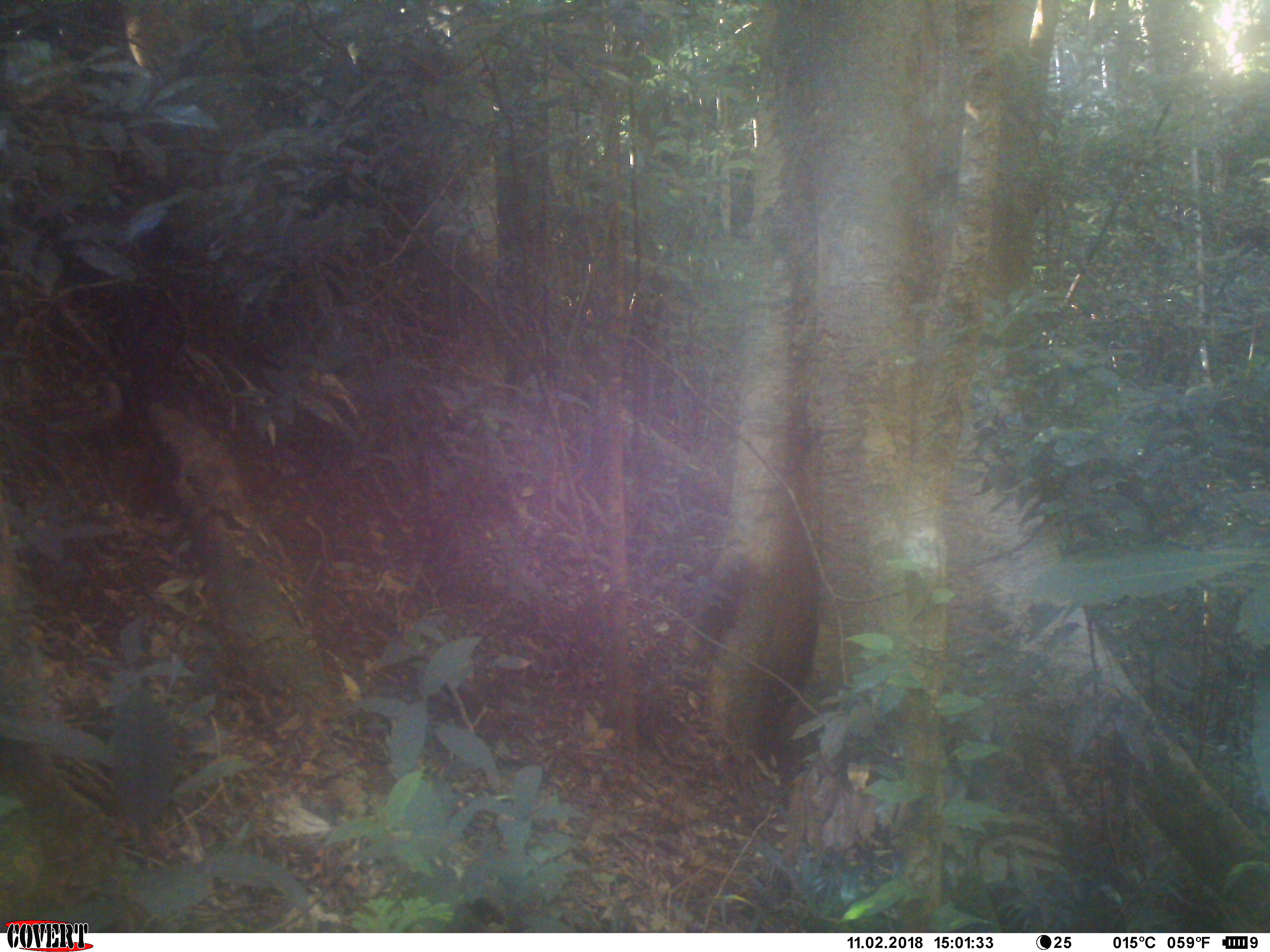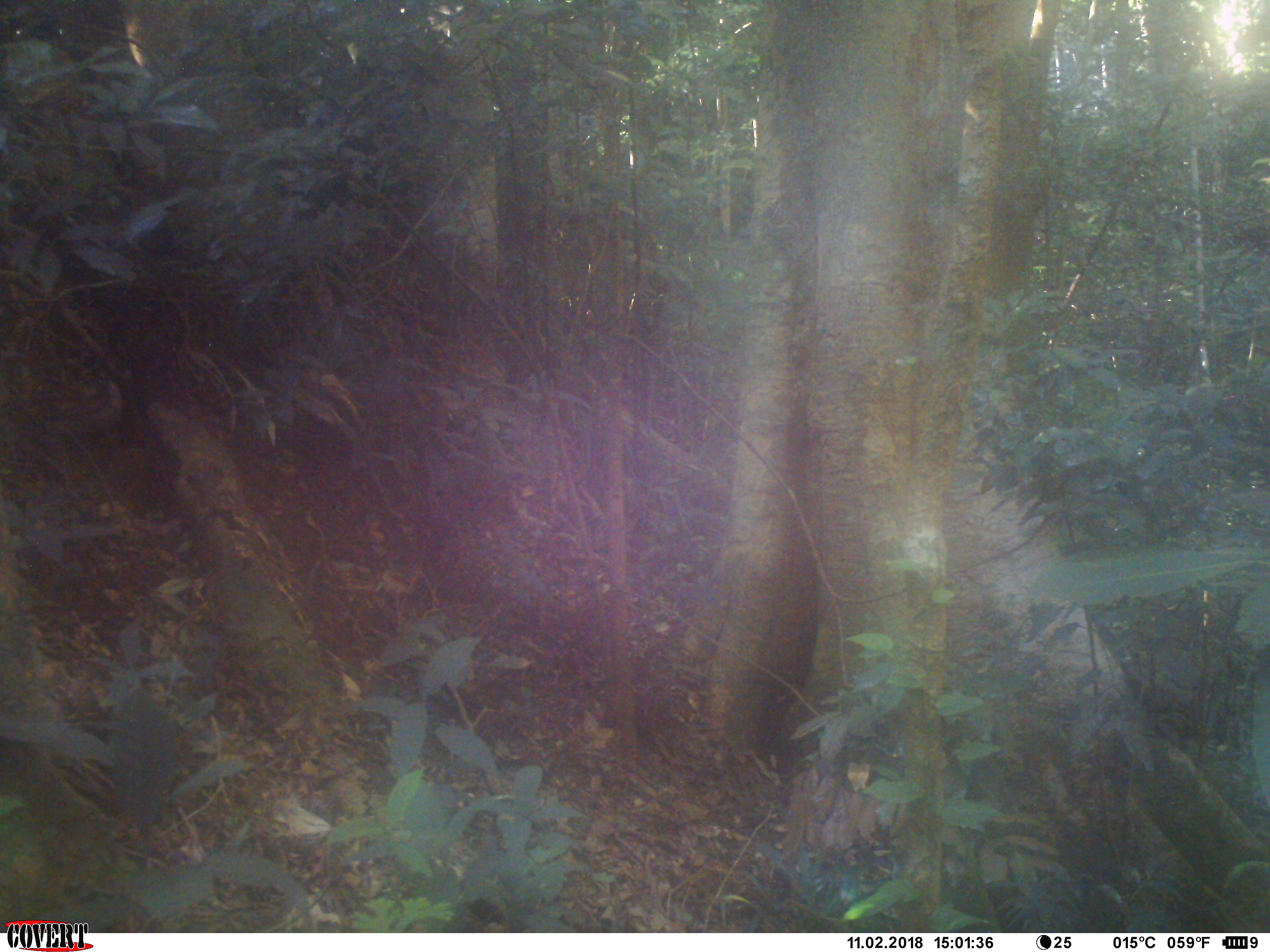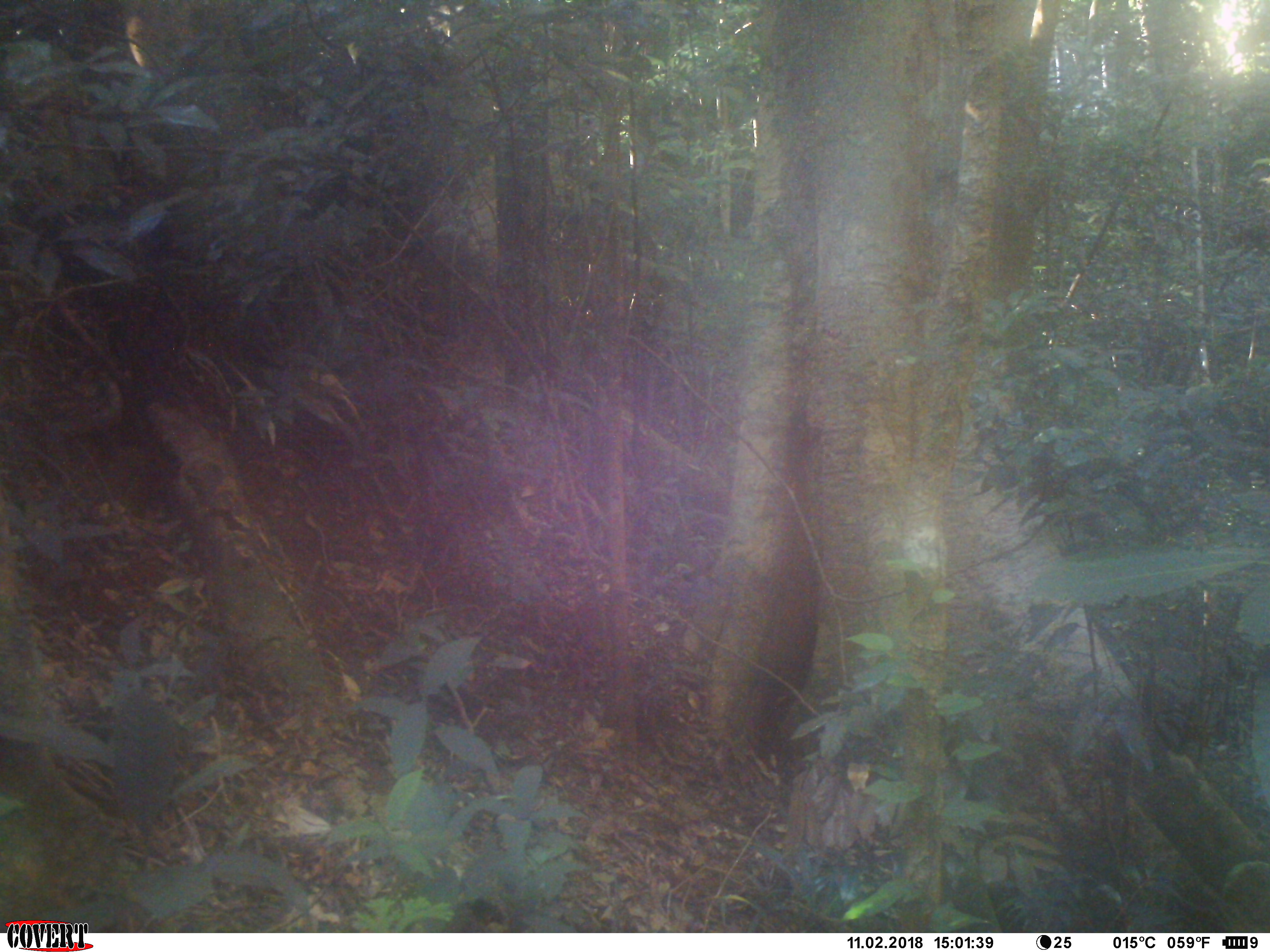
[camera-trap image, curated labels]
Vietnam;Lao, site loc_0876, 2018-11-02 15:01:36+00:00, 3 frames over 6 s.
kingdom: Animalia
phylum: Chordata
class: Mammalia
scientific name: Mammalia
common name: mammal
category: unidentified small mammal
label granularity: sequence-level